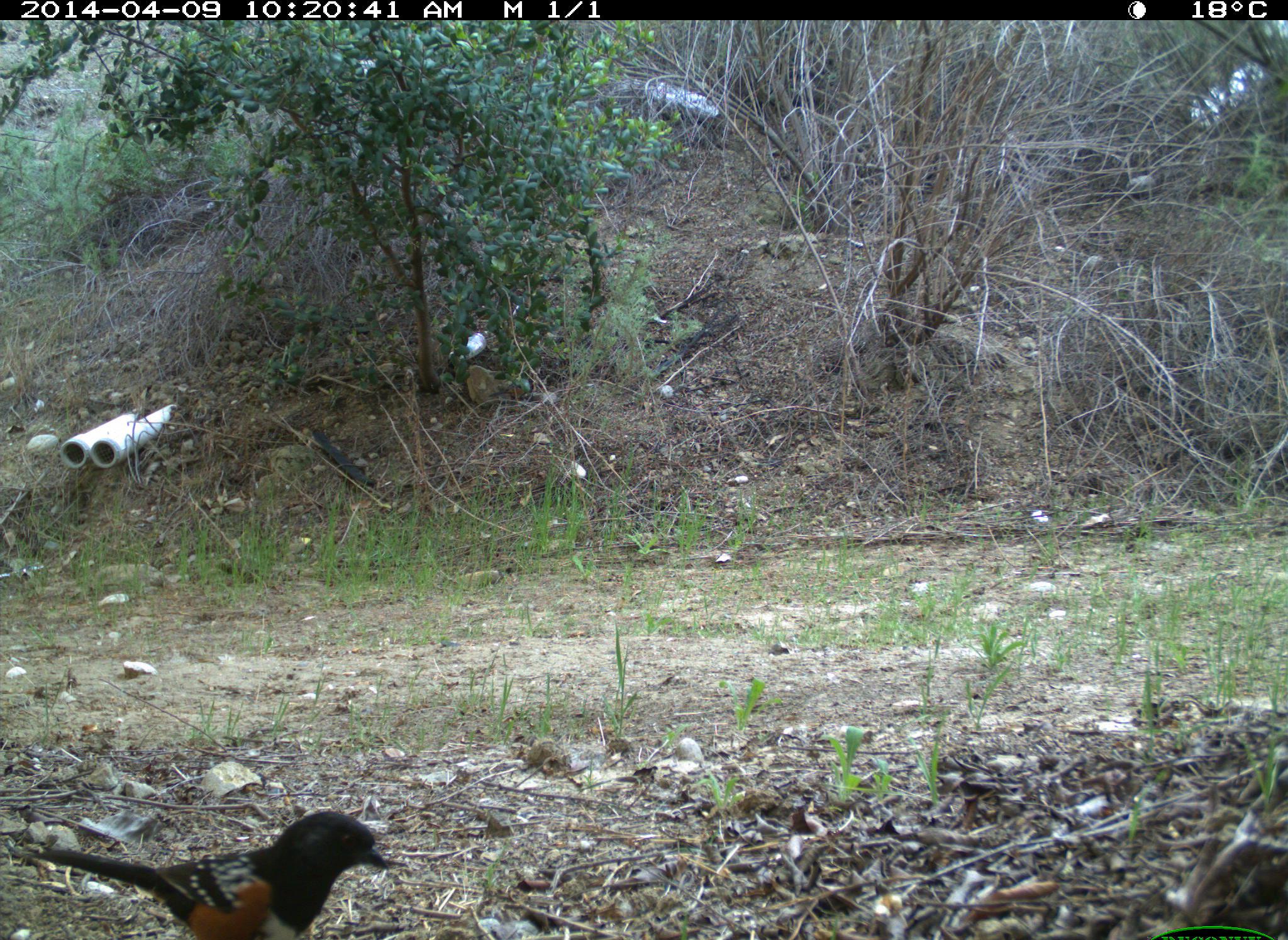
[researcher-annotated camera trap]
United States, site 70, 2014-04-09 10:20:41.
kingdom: Animalia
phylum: Chordata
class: Aves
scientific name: Aves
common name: bird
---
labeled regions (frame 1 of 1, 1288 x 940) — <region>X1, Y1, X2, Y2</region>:
bird: <region>36, 812, 393, 940</region>